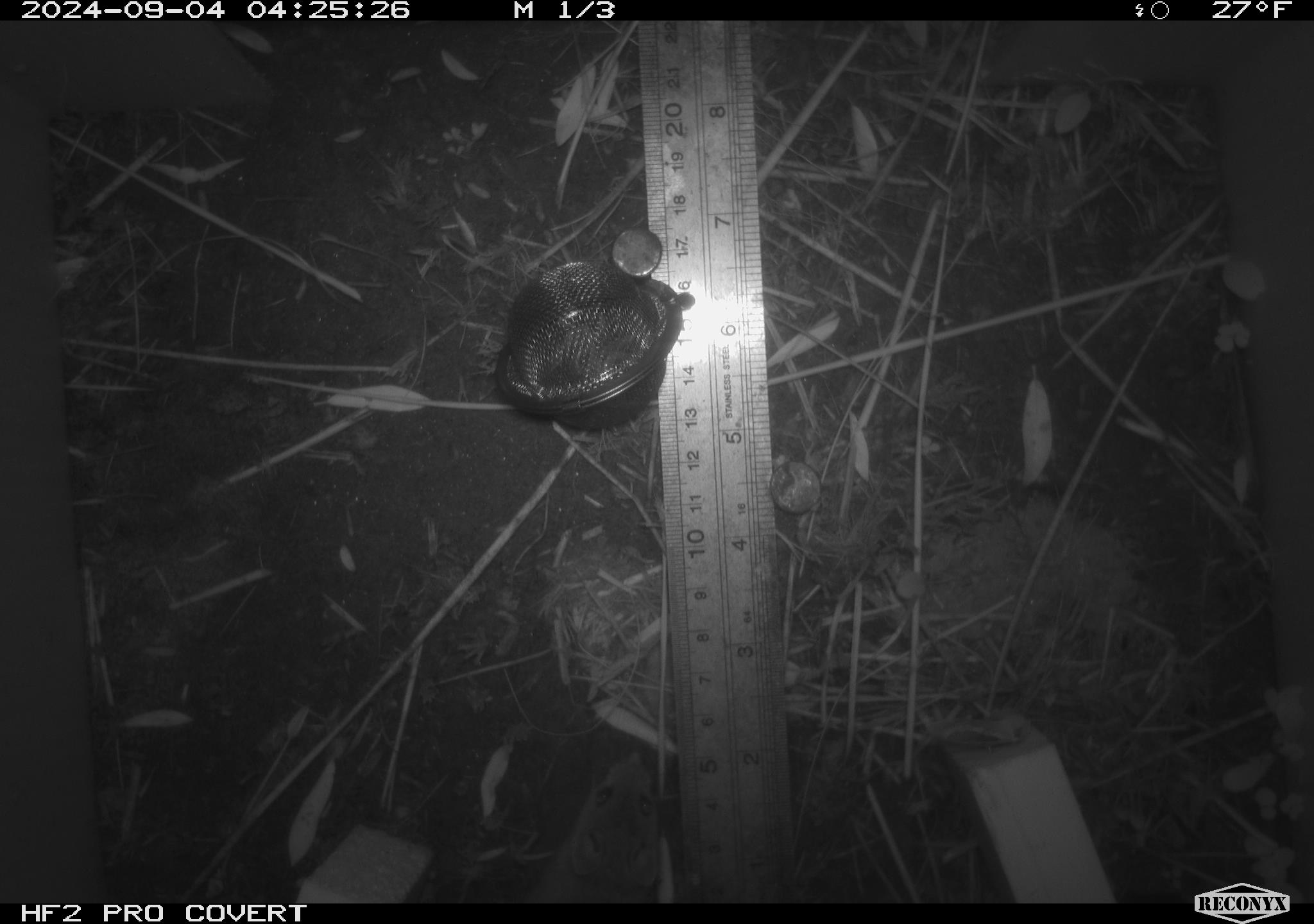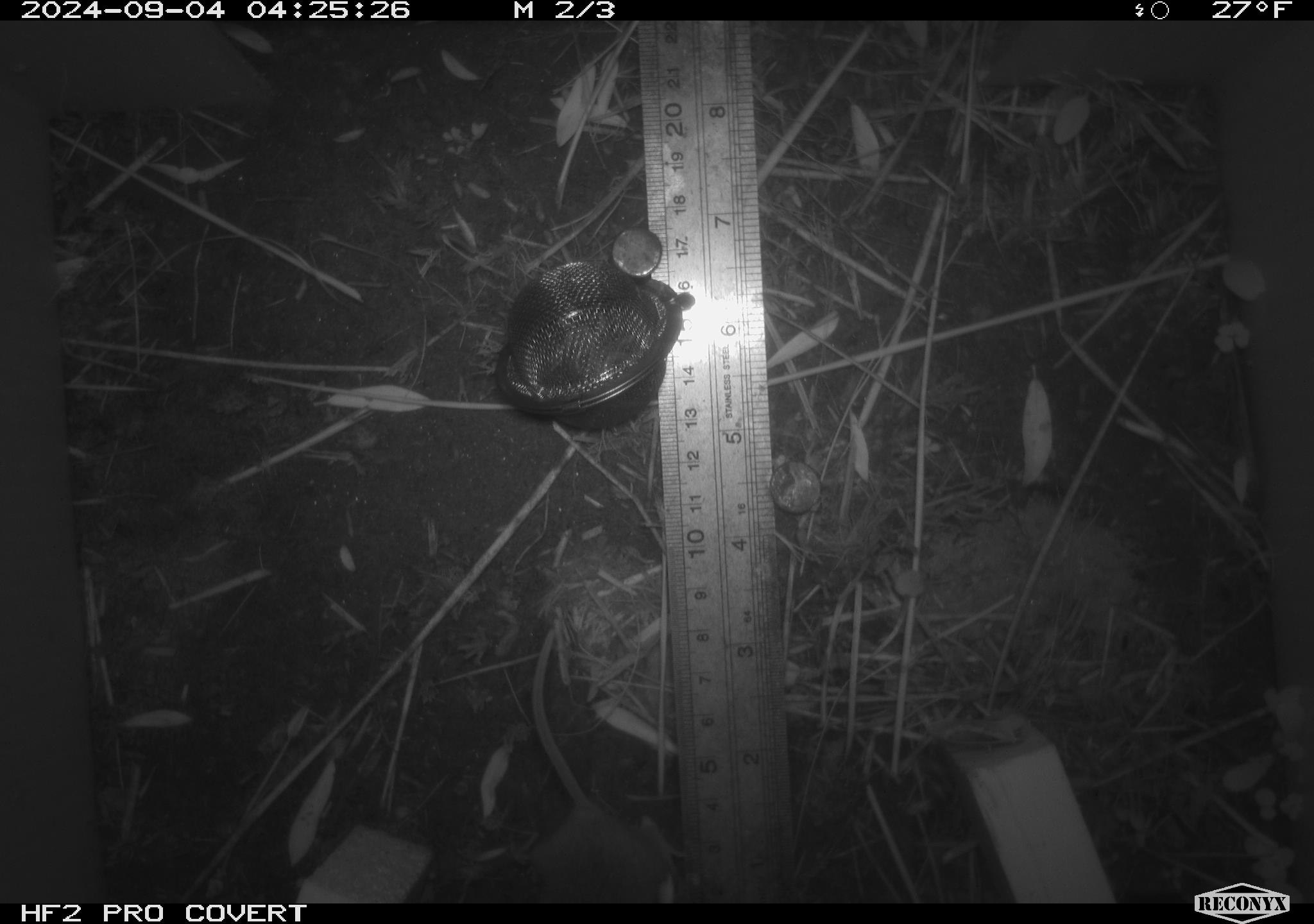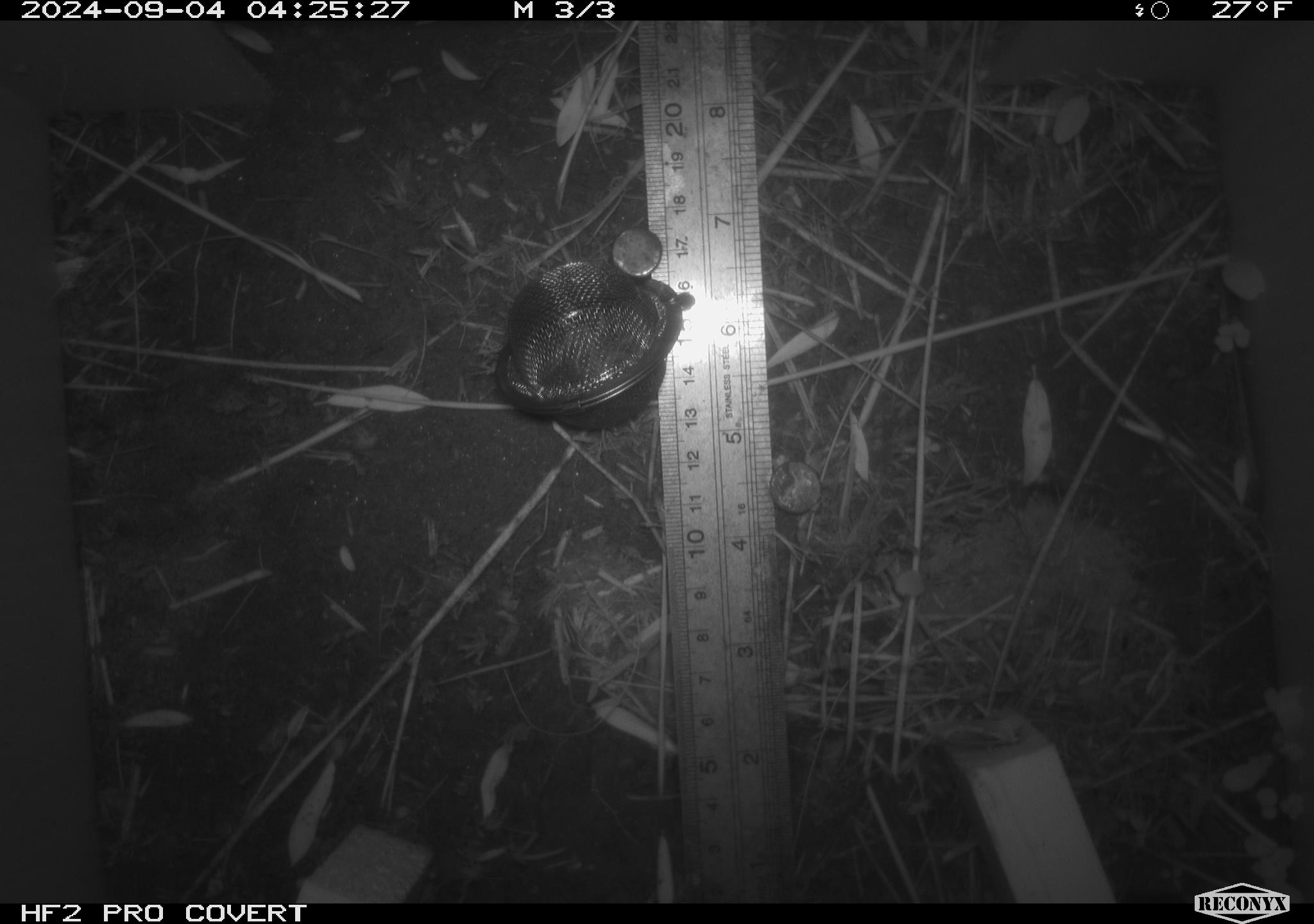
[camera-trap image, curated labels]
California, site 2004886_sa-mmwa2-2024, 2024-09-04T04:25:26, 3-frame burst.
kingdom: Animalia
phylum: Chordata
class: Mammalia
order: Rodentia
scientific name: Rodentia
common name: mouse species